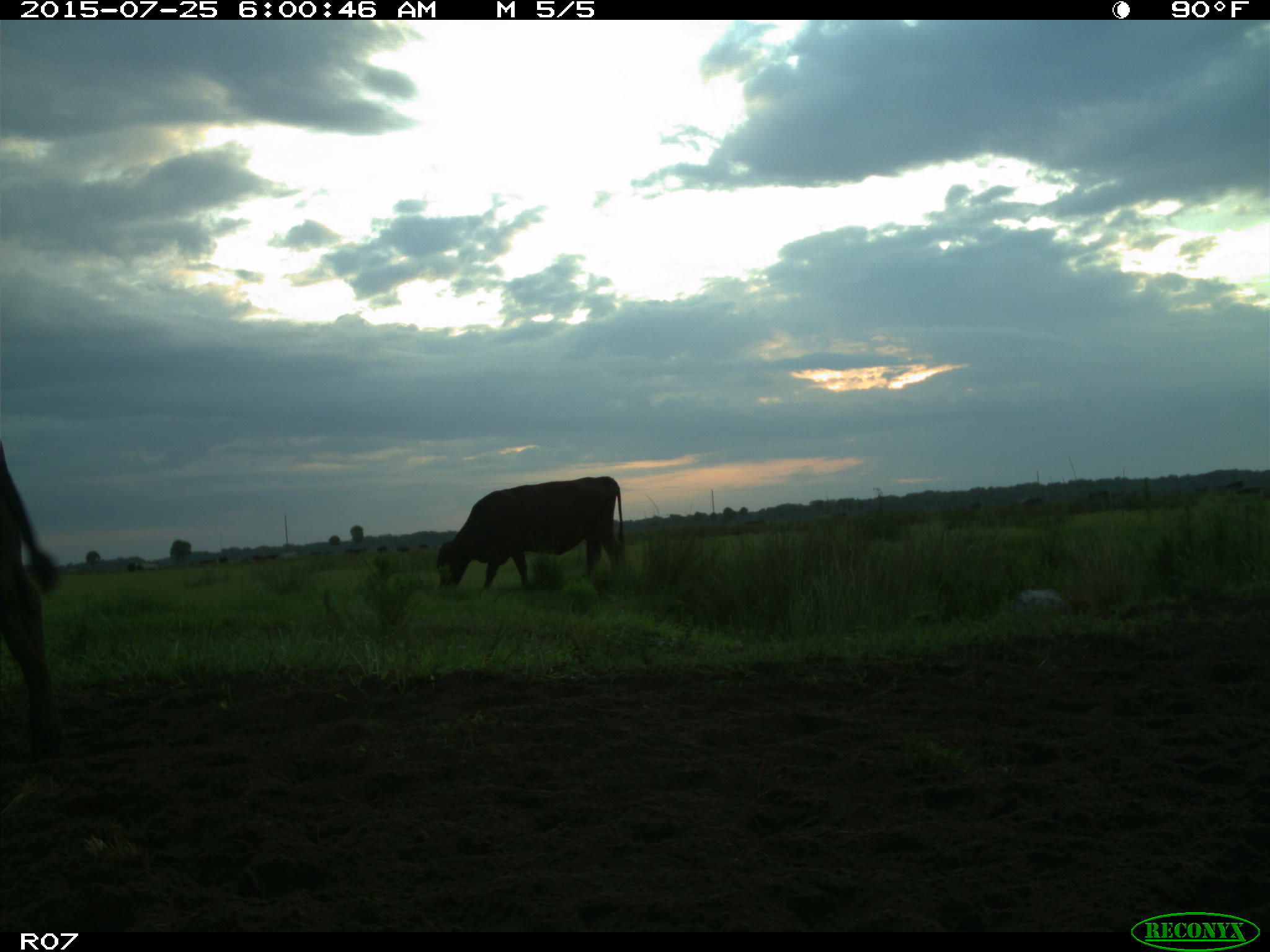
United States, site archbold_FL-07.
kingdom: Animalia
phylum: Chordata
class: Mammalia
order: Artiodactyla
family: Bovidae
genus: Bos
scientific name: Bos taurus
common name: domestic cow